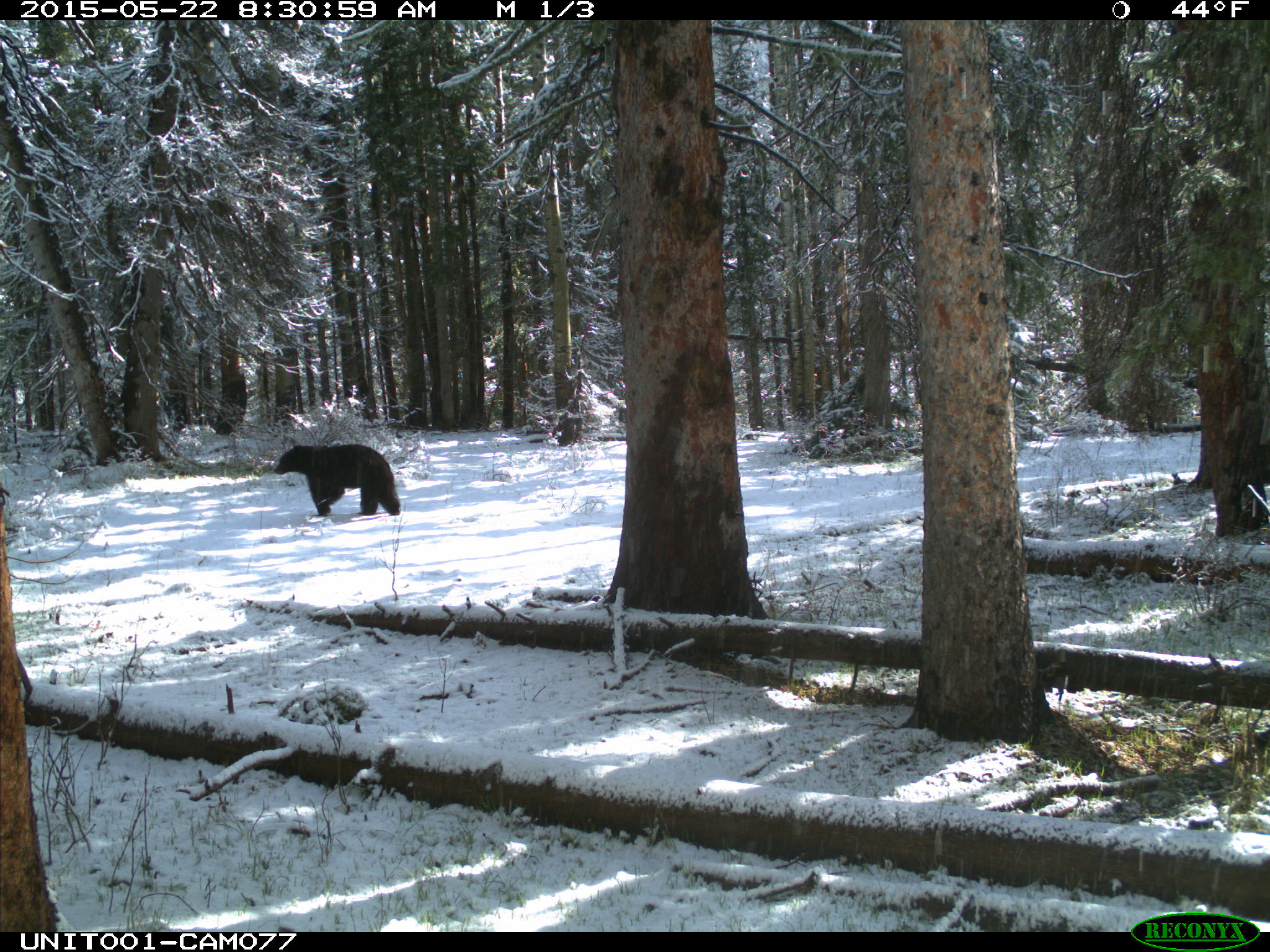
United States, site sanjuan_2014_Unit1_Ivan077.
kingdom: Animalia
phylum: Chordata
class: Mammalia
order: Carnivora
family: Ursidae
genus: Ursus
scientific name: Ursus americanus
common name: american black bear